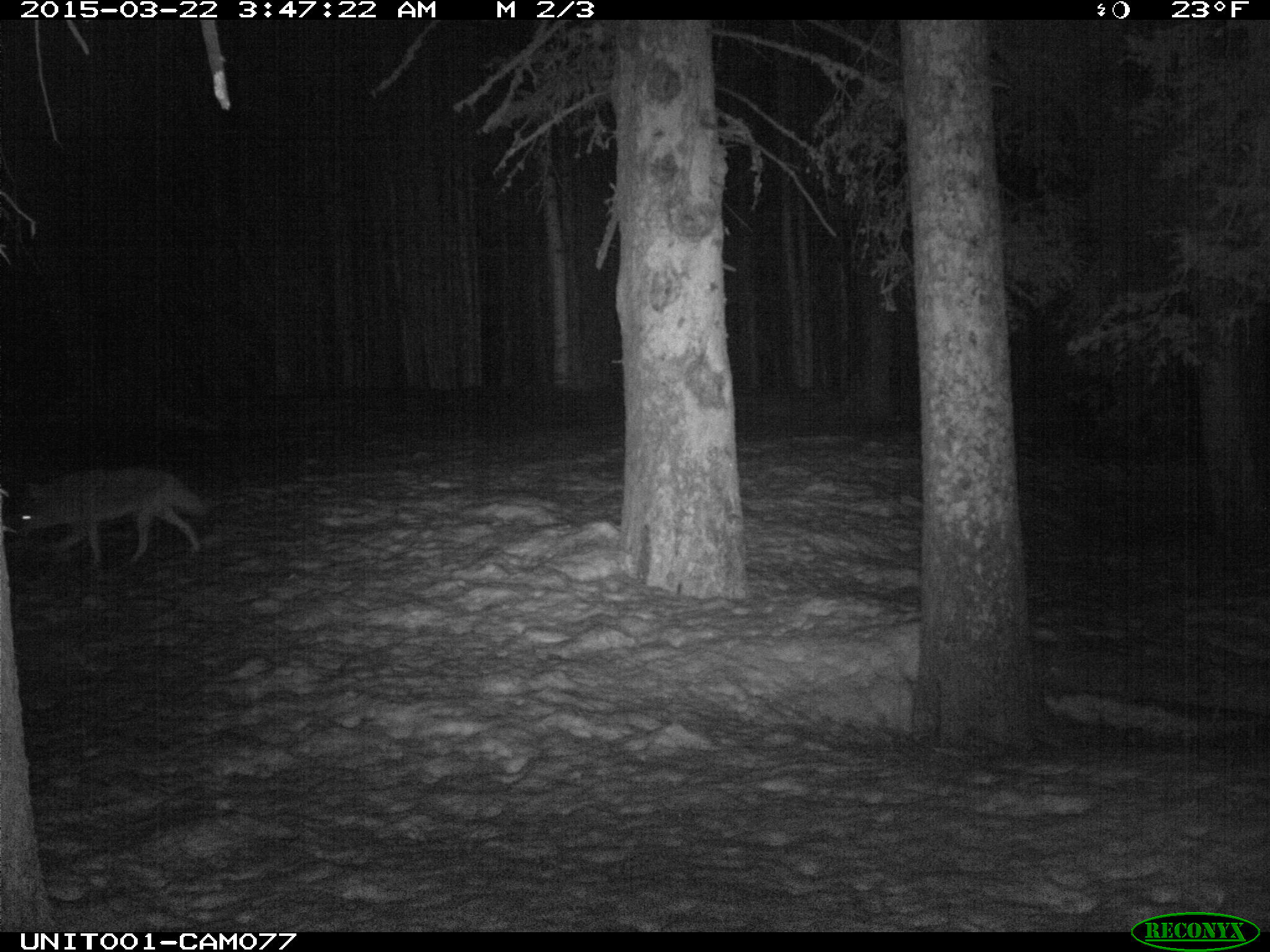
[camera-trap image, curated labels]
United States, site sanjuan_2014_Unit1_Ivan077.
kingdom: Animalia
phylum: Chordata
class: Mammalia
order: Carnivora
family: Canidae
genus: Canis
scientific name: Canis latrans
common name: coyote